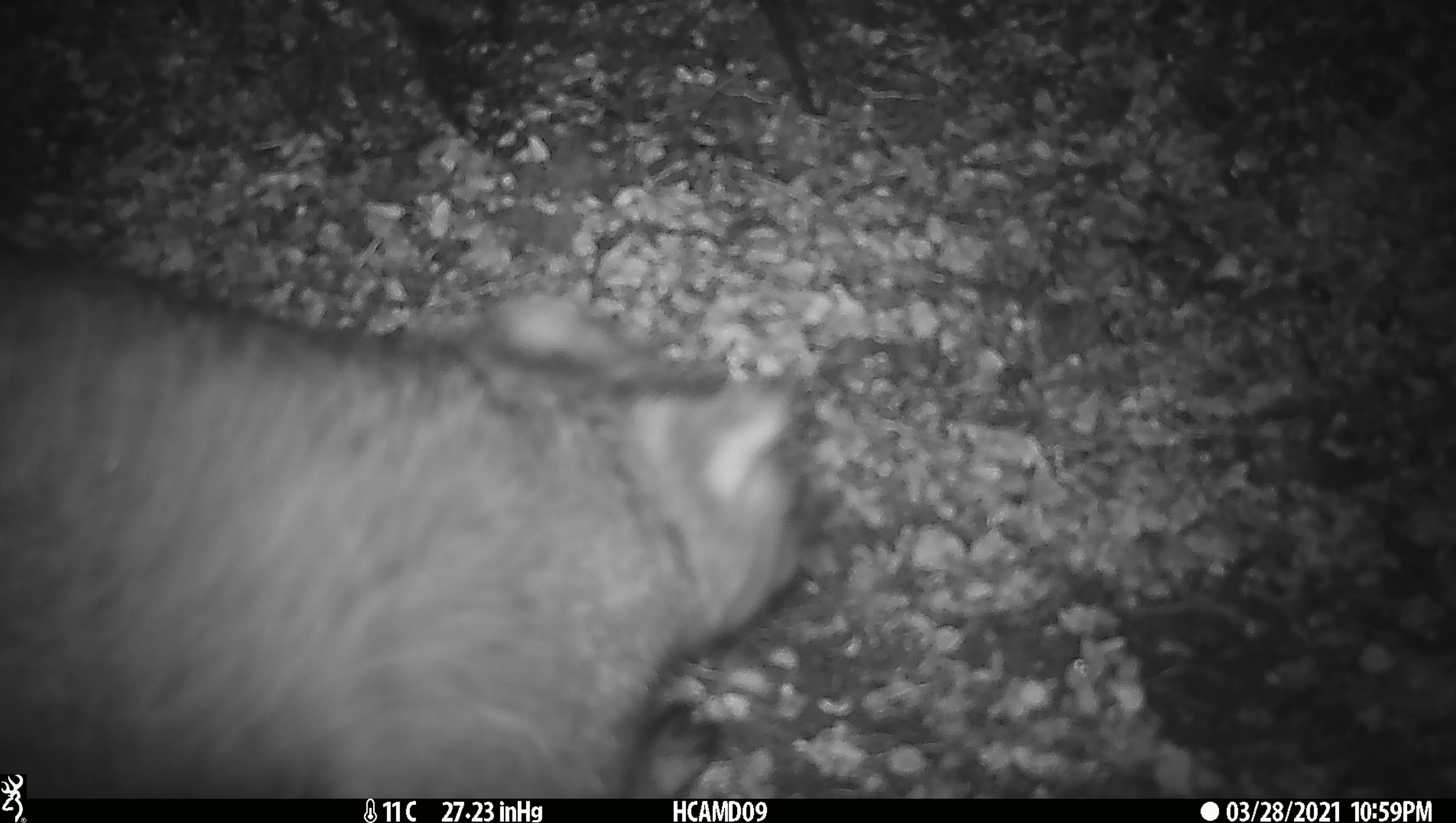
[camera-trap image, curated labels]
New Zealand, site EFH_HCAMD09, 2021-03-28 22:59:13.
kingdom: Animalia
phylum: Chordata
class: Mammalia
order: Diprotodontia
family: Phalangeridae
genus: Trichosurus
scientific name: Trichosurus vulpecula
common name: common brushtail possum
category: possum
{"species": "possum (common brushtail possum) (Trichosurus vulpecula)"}